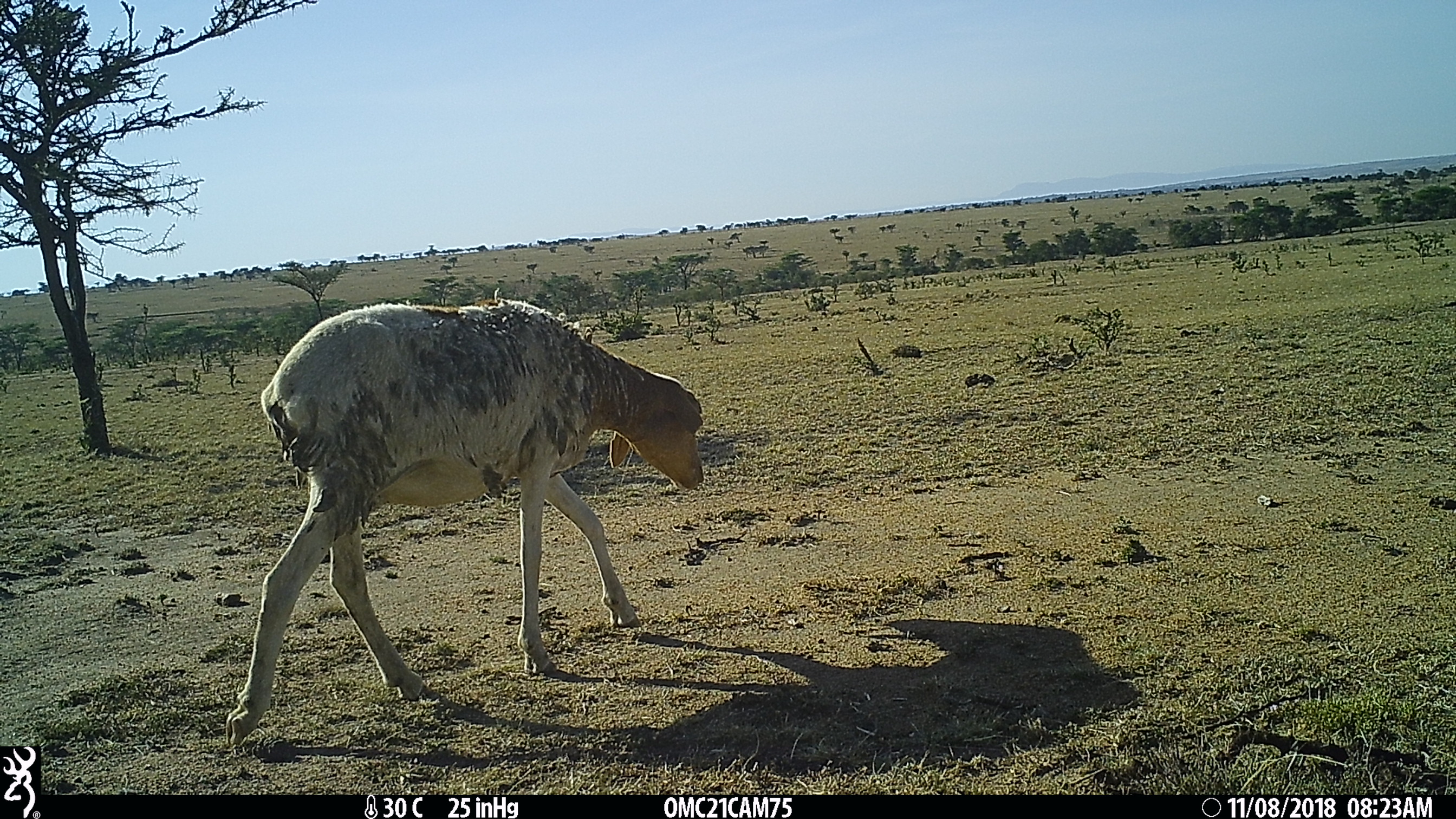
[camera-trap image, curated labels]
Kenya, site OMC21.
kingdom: Animalia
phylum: Chordata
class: Mammalia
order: Artiodactyla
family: Bovidae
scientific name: Bovidae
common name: sheep or goat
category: shoat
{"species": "shoat (sheep or goat) (Bovidae)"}